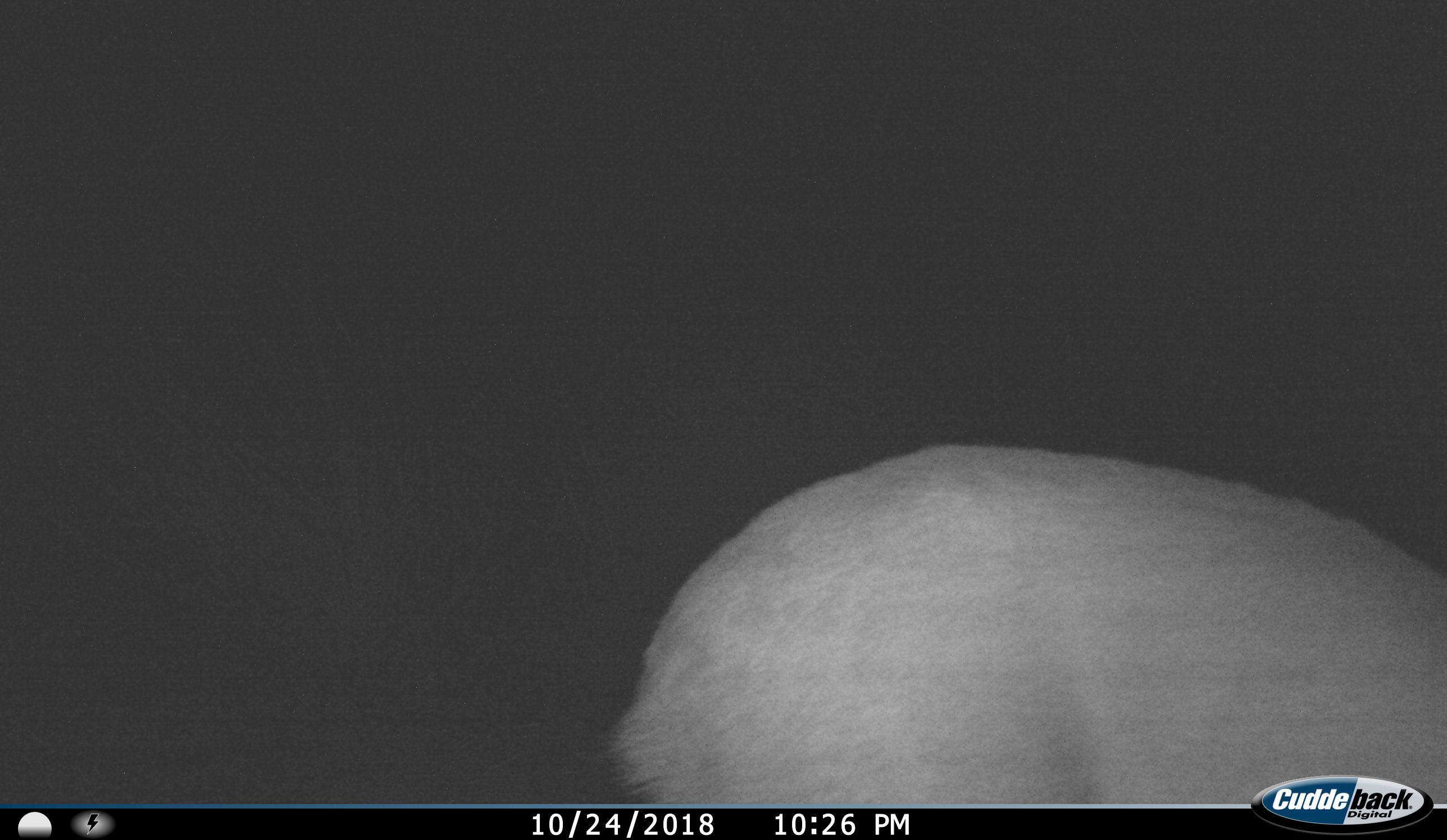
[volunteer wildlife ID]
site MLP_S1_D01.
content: unidentified animal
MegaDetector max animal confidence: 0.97